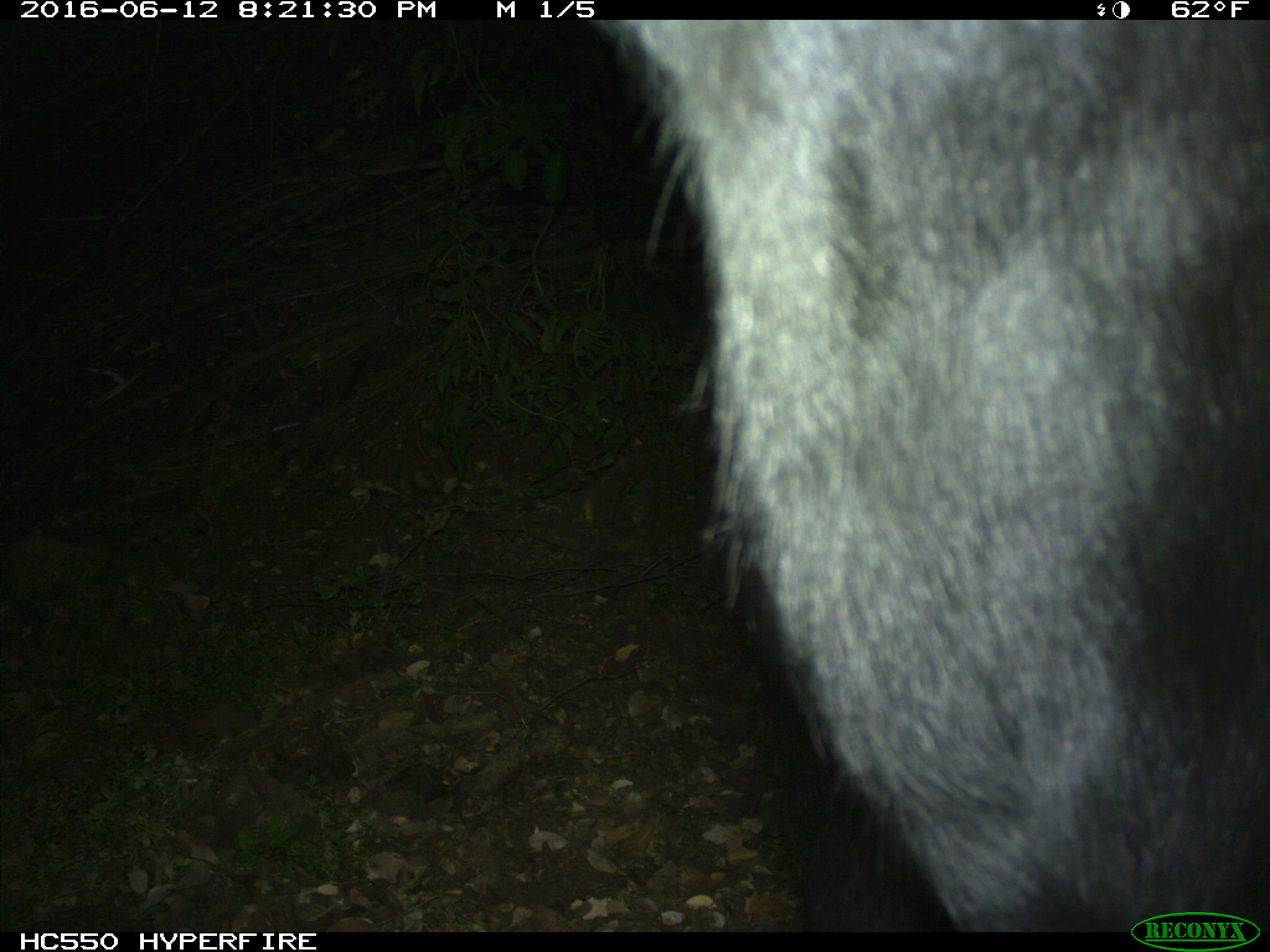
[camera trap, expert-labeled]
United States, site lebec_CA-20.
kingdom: Animalia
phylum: Chordata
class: Mammalia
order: Artiodactyla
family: Bovidae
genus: Bos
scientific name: Bos taurus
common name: domestic cow